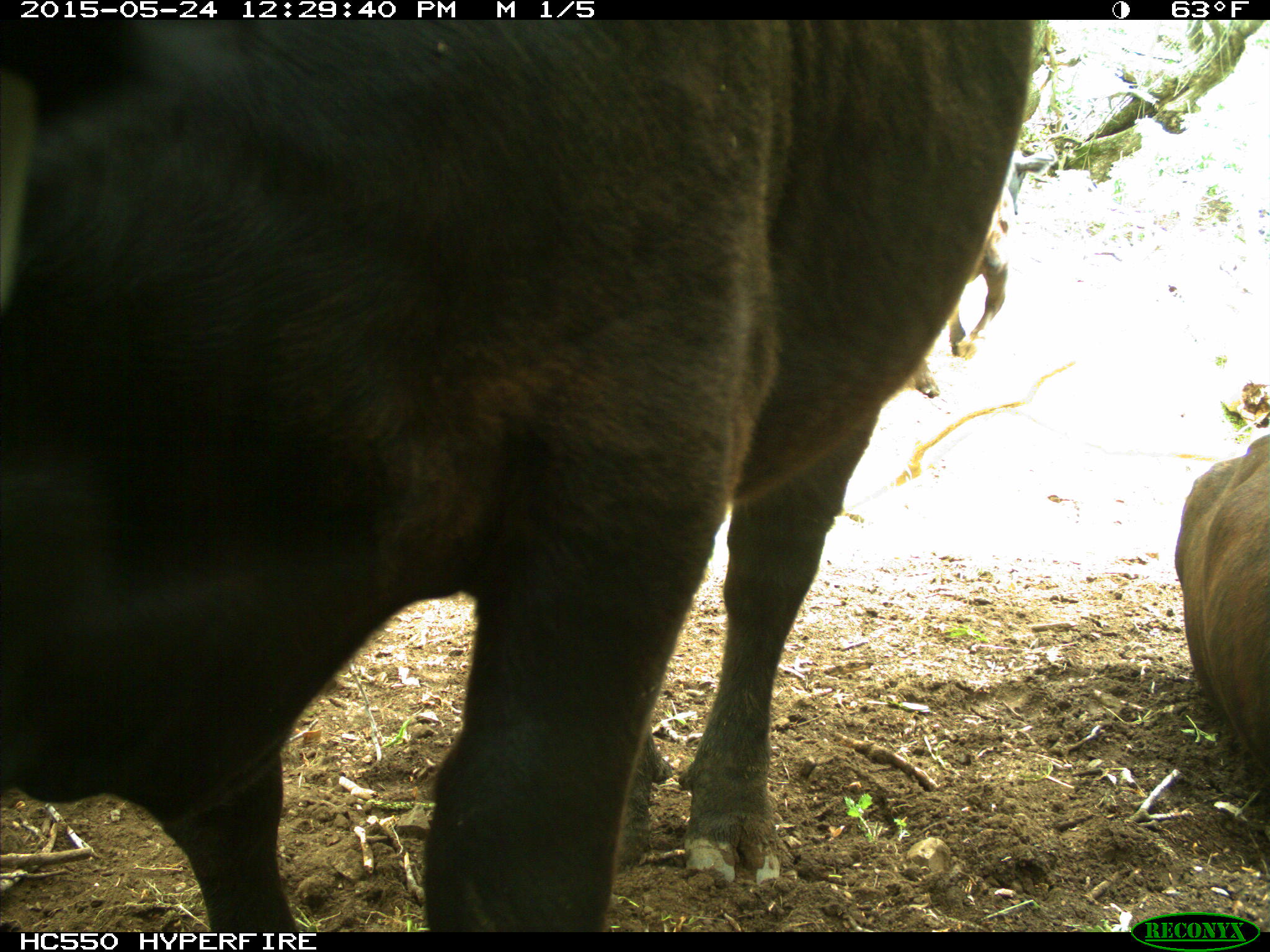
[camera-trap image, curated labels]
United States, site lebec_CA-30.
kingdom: Animalia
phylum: Chordata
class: Mammalia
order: Artiodactyla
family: Bovidae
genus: Bos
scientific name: Bos taurus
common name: domestic cow